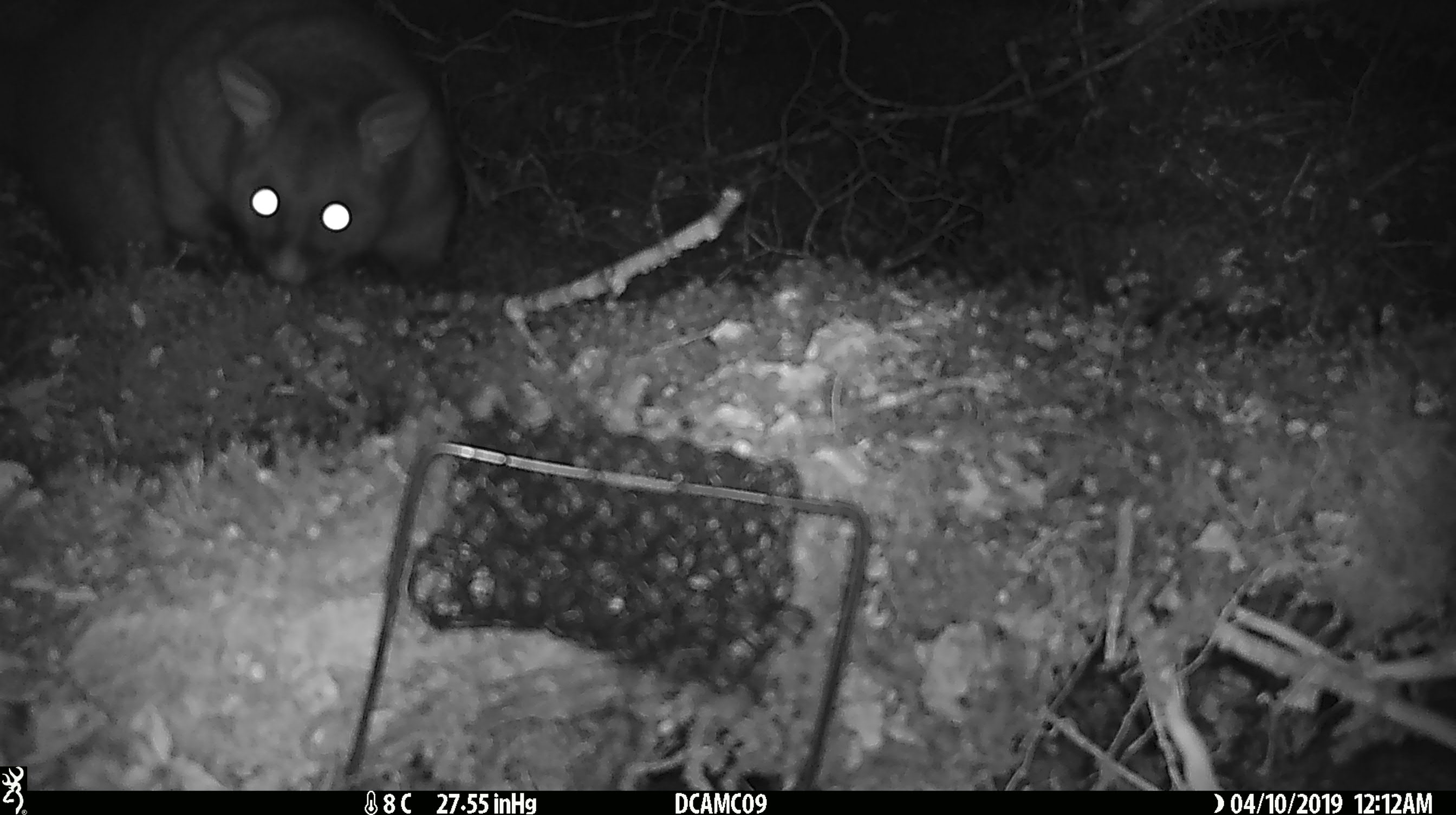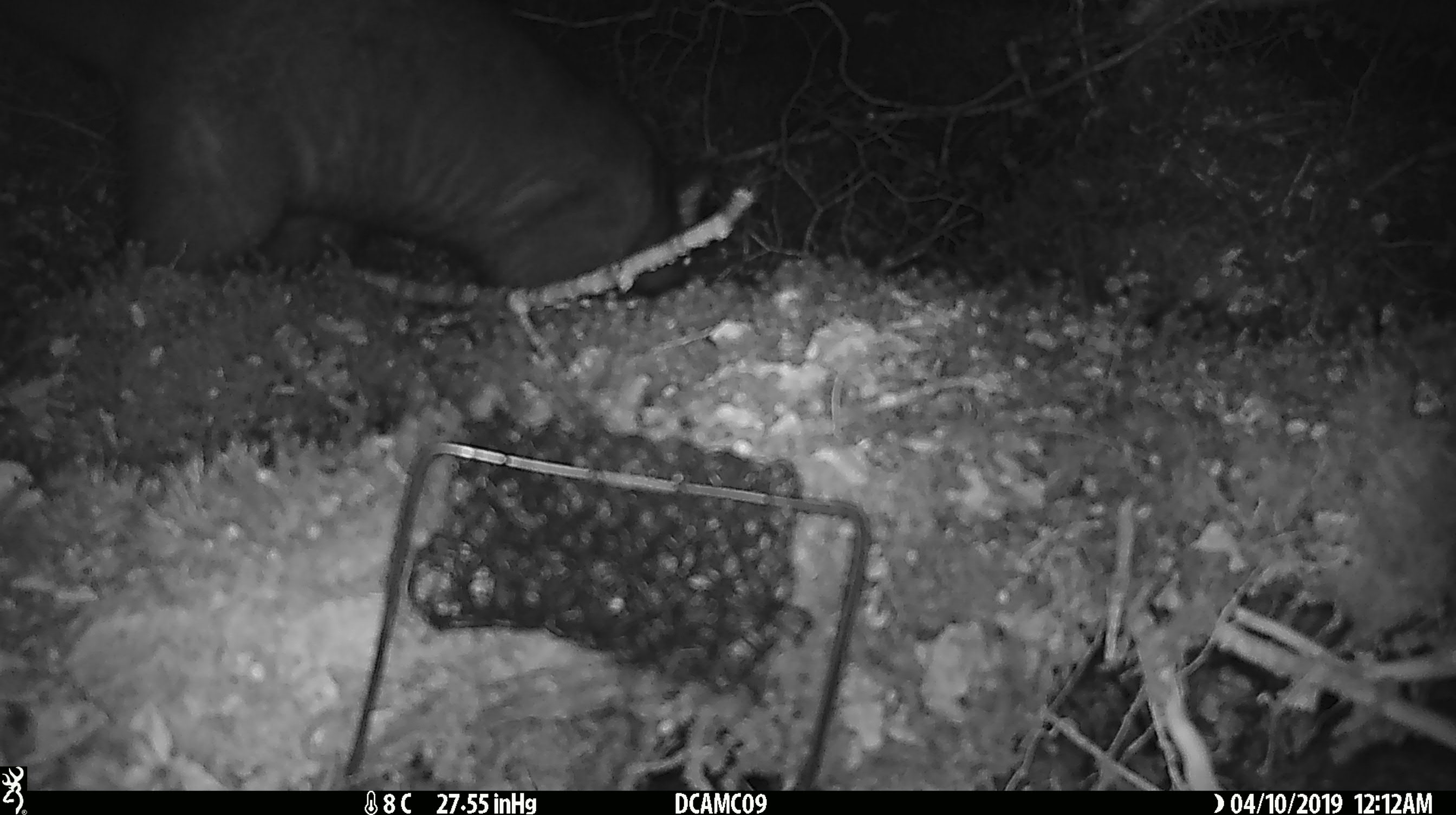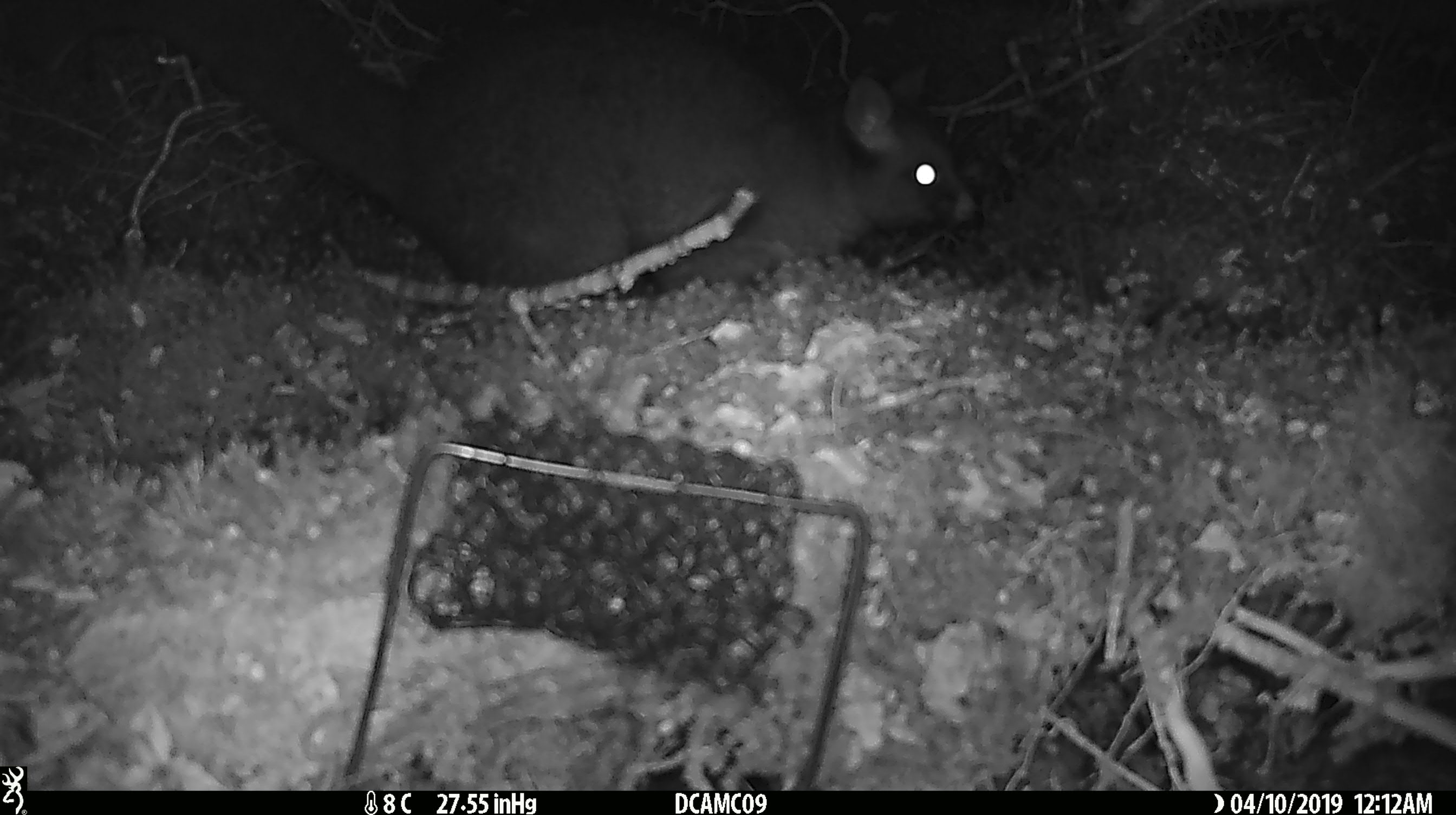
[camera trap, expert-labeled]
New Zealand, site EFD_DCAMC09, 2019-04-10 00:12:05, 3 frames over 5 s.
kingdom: Animalia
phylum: Chordata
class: Mammalia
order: Diprotodontia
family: Phalangeridae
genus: Trichosurus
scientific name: Trichosurus vulpecula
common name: common brushtail possum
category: possum